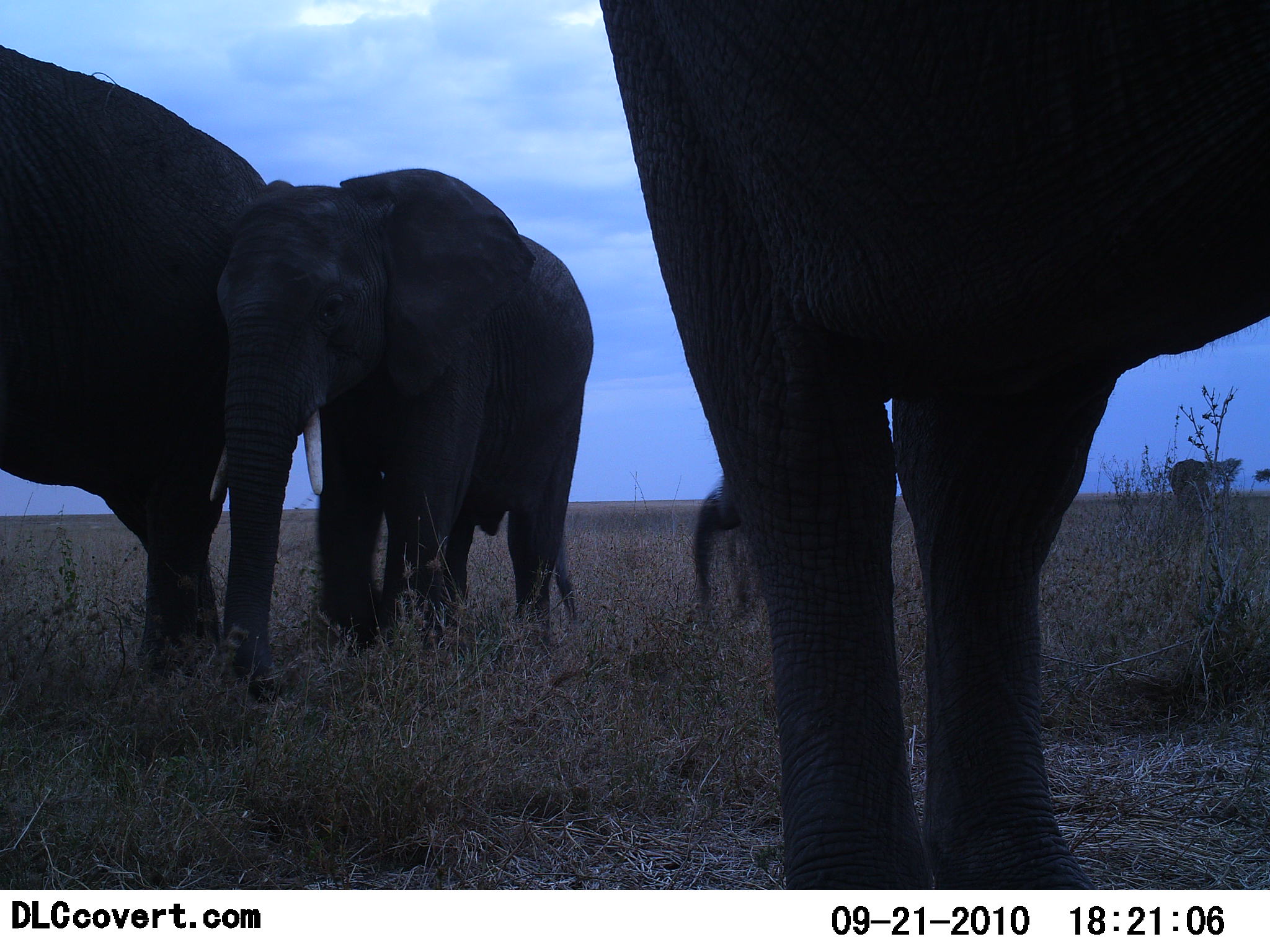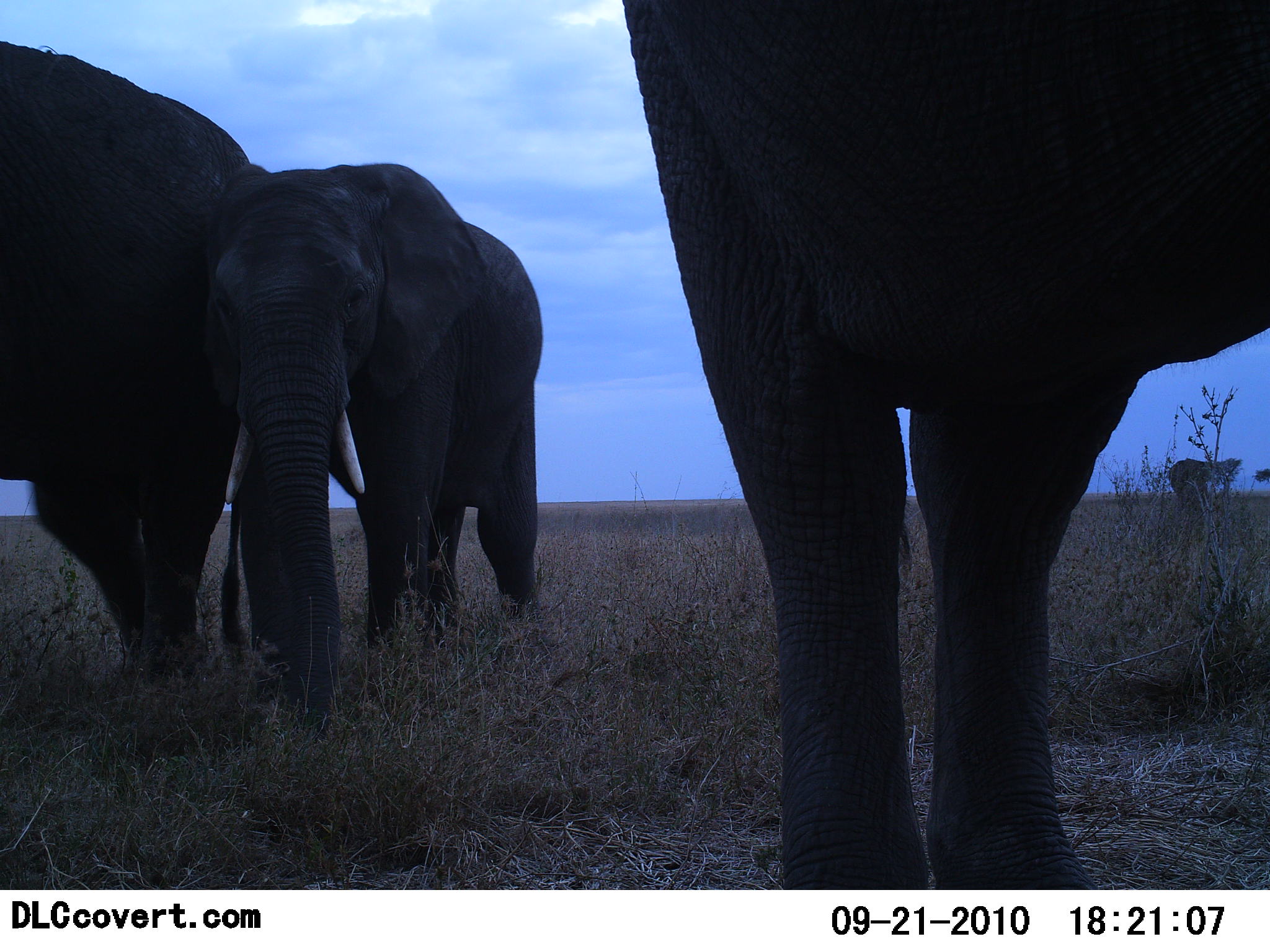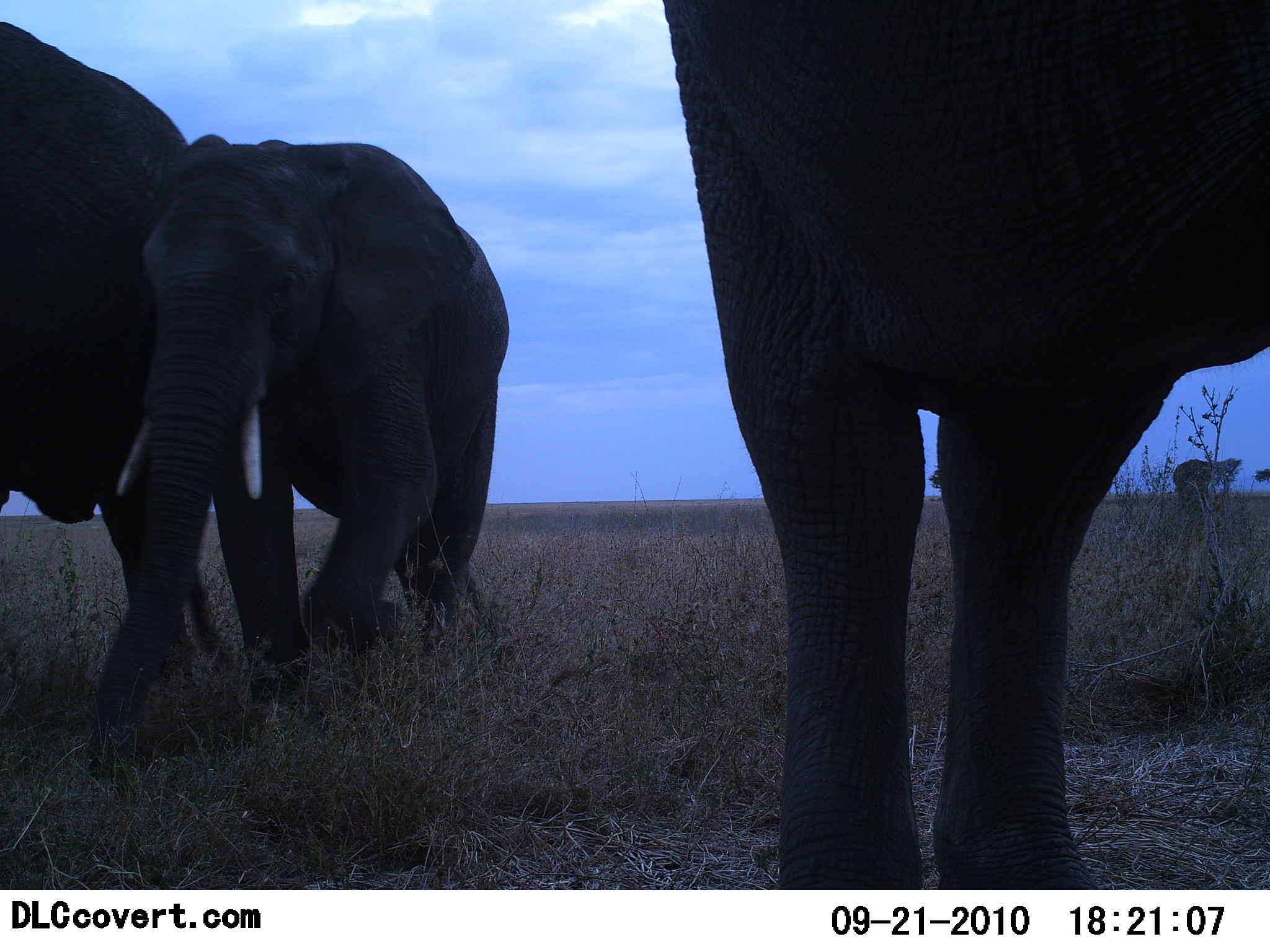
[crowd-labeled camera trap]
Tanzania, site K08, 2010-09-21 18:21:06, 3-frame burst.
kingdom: Animalia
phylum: Chordata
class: Mammalia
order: Proboscidea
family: Elephantidae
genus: Loxodonta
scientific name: Loxodonta africana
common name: african bush elephant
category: elephant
Elephant (african bush elephant) (Loxodonta africana), count 4. Behavior (volunteer vote fractions): standing 64%, resting 7%, moving 50%, interacting 21%. Young present (vote fraction): 43%. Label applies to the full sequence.